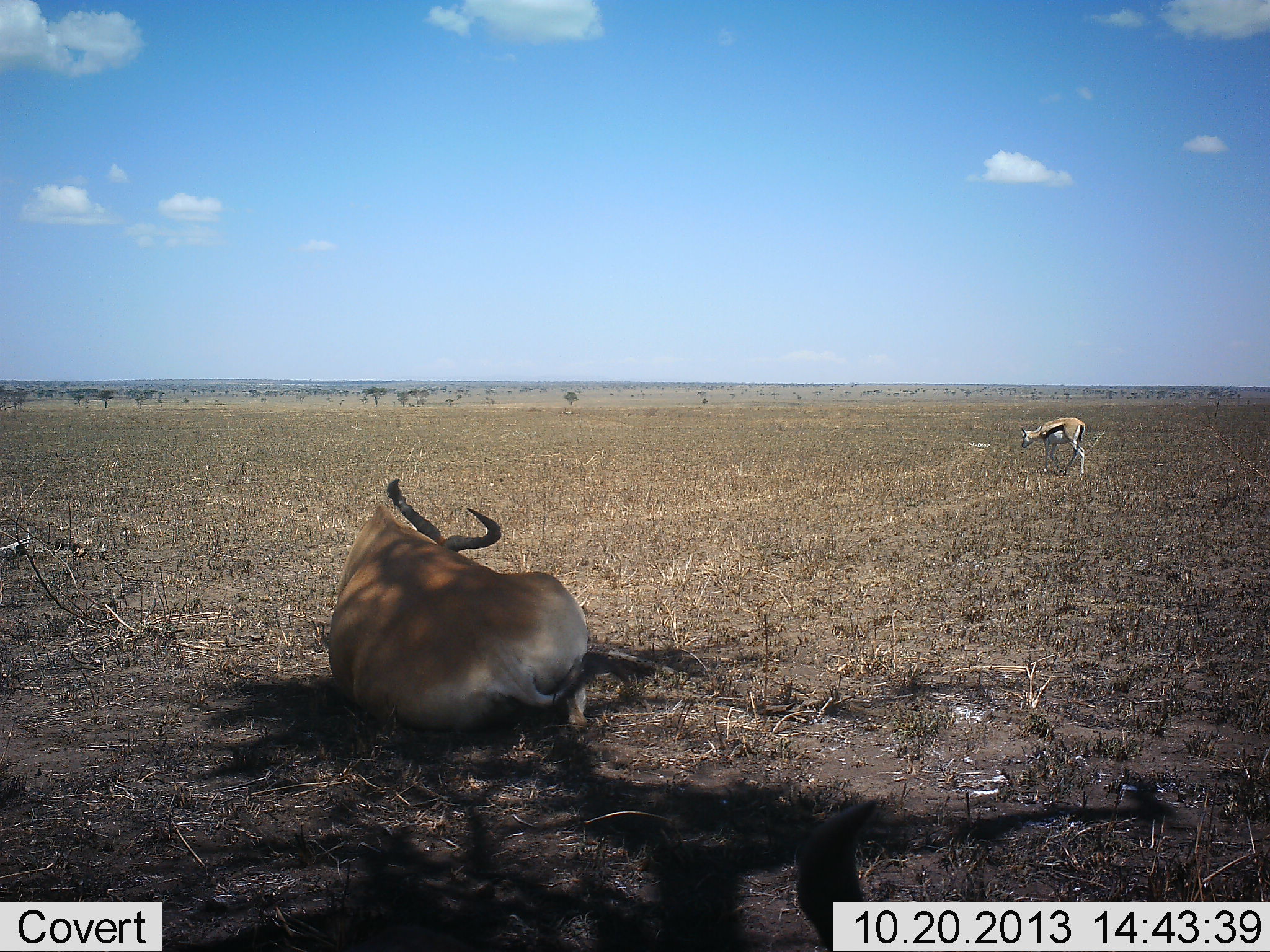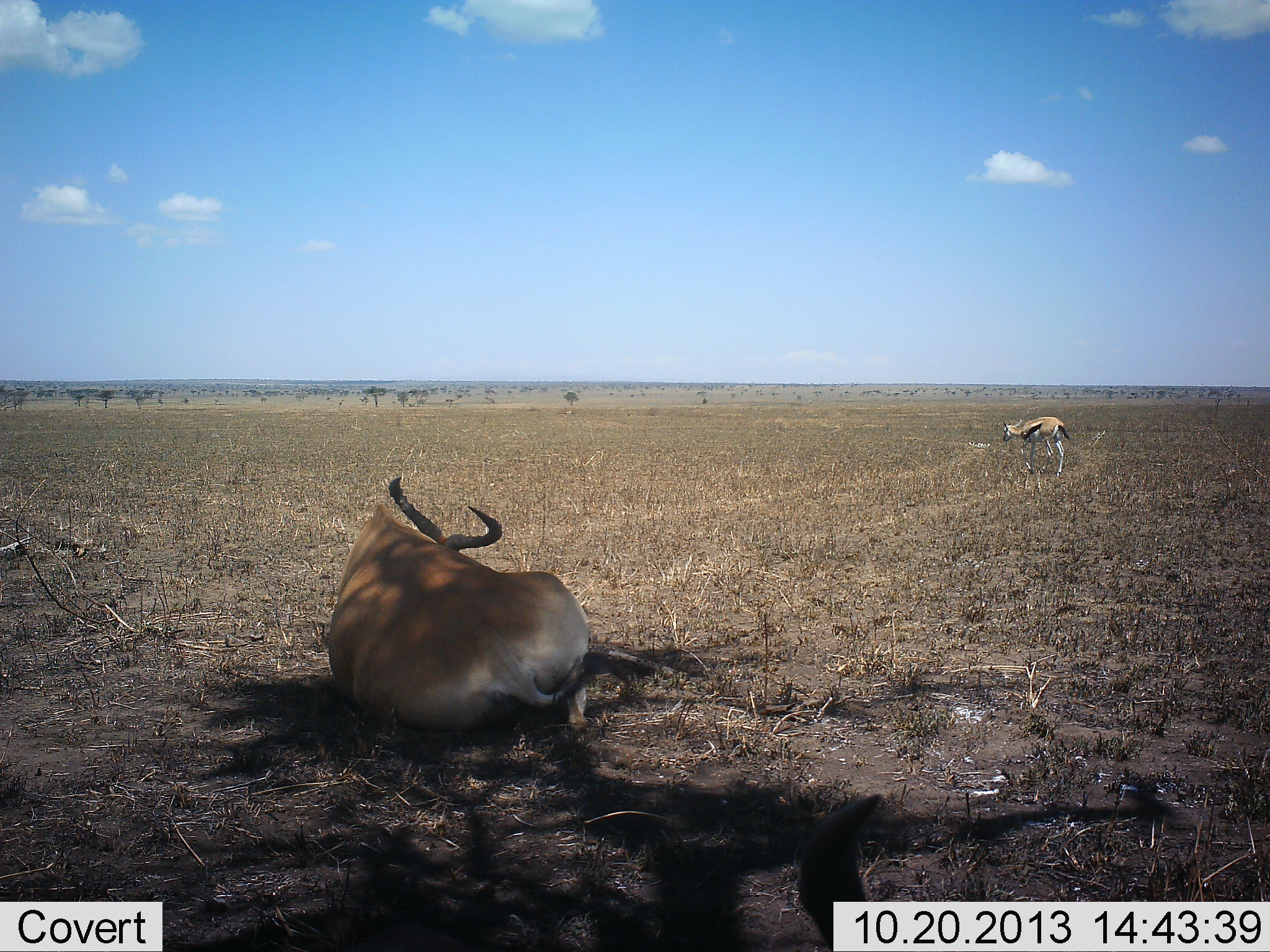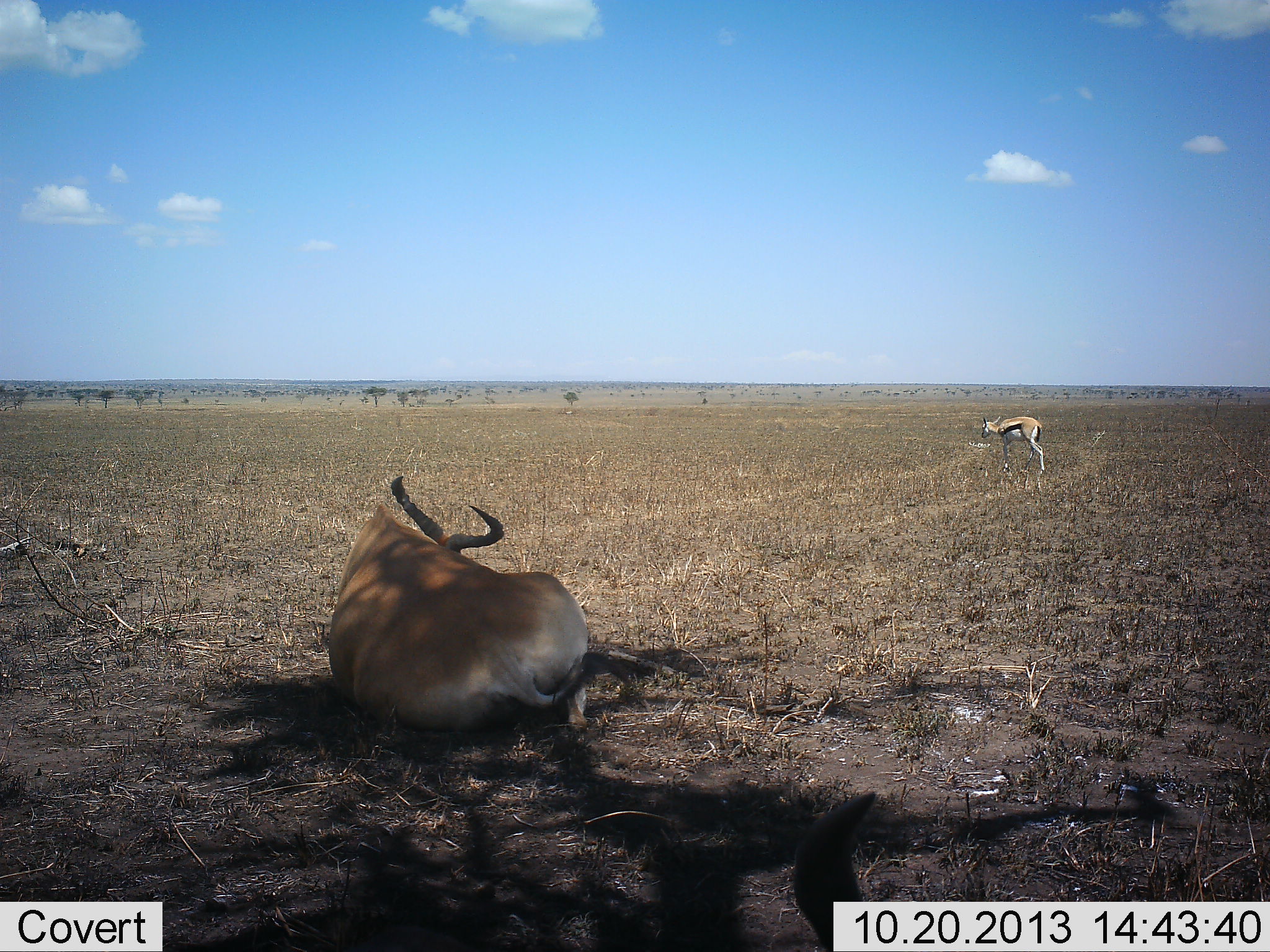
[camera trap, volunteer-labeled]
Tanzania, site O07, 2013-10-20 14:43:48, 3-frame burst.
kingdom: Animalia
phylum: Chordata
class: Mammalia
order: Artiodactyla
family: Bovidae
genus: Eudorcas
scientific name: Eudorcas thomsonii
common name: thomson's gazelle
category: gazellethomsons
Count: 1.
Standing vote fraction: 18%.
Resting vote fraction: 9%.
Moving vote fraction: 82%.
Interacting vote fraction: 0%.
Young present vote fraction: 0%.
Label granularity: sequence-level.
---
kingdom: Animalia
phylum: Chordata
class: Mammalia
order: Artiodactyla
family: Bovidae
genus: Alcelaphus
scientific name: Alcelaphus buselaphus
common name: hartebeest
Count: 1.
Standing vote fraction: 18%.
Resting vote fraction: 100%.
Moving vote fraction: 0%.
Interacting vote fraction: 0%.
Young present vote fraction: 0%.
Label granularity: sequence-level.